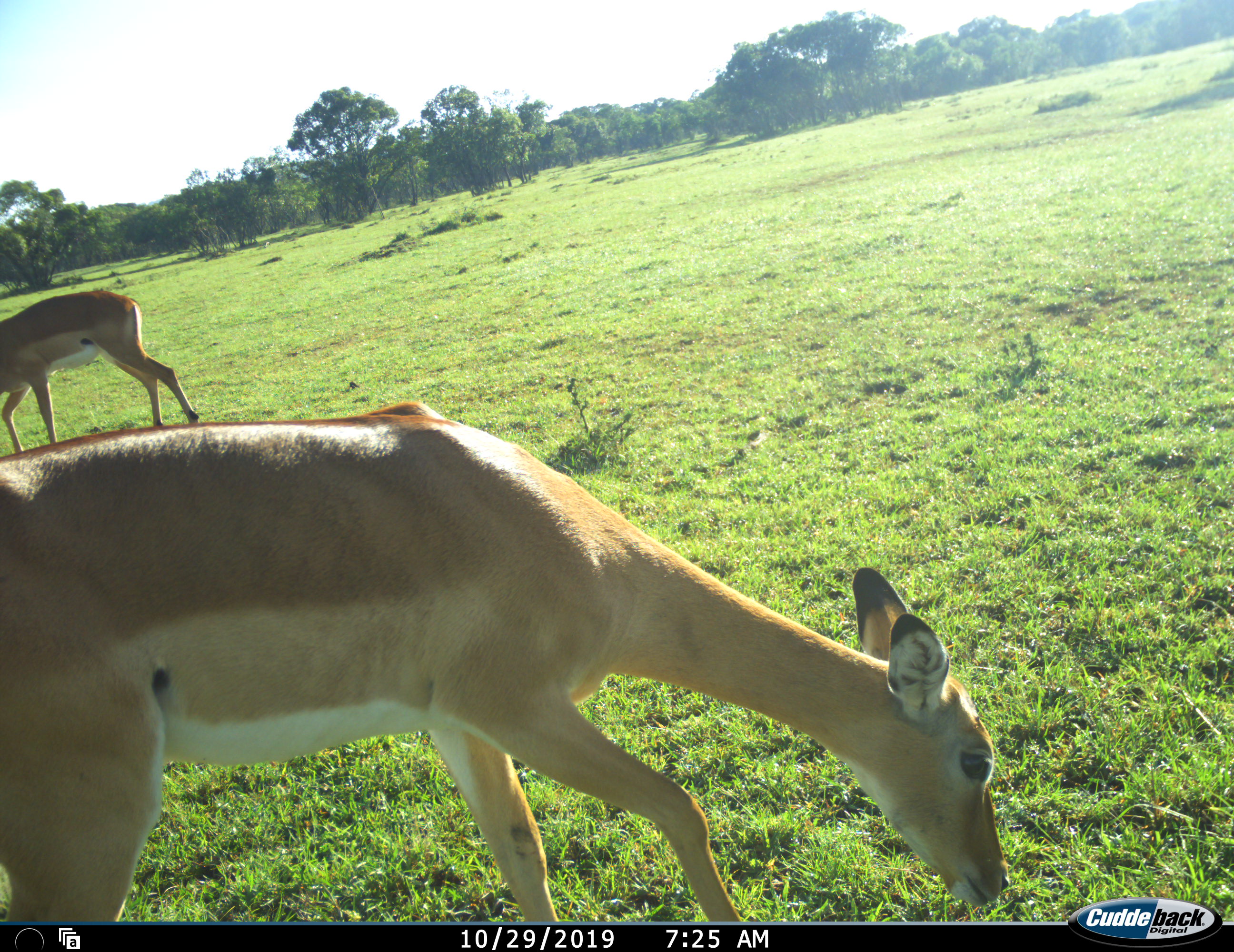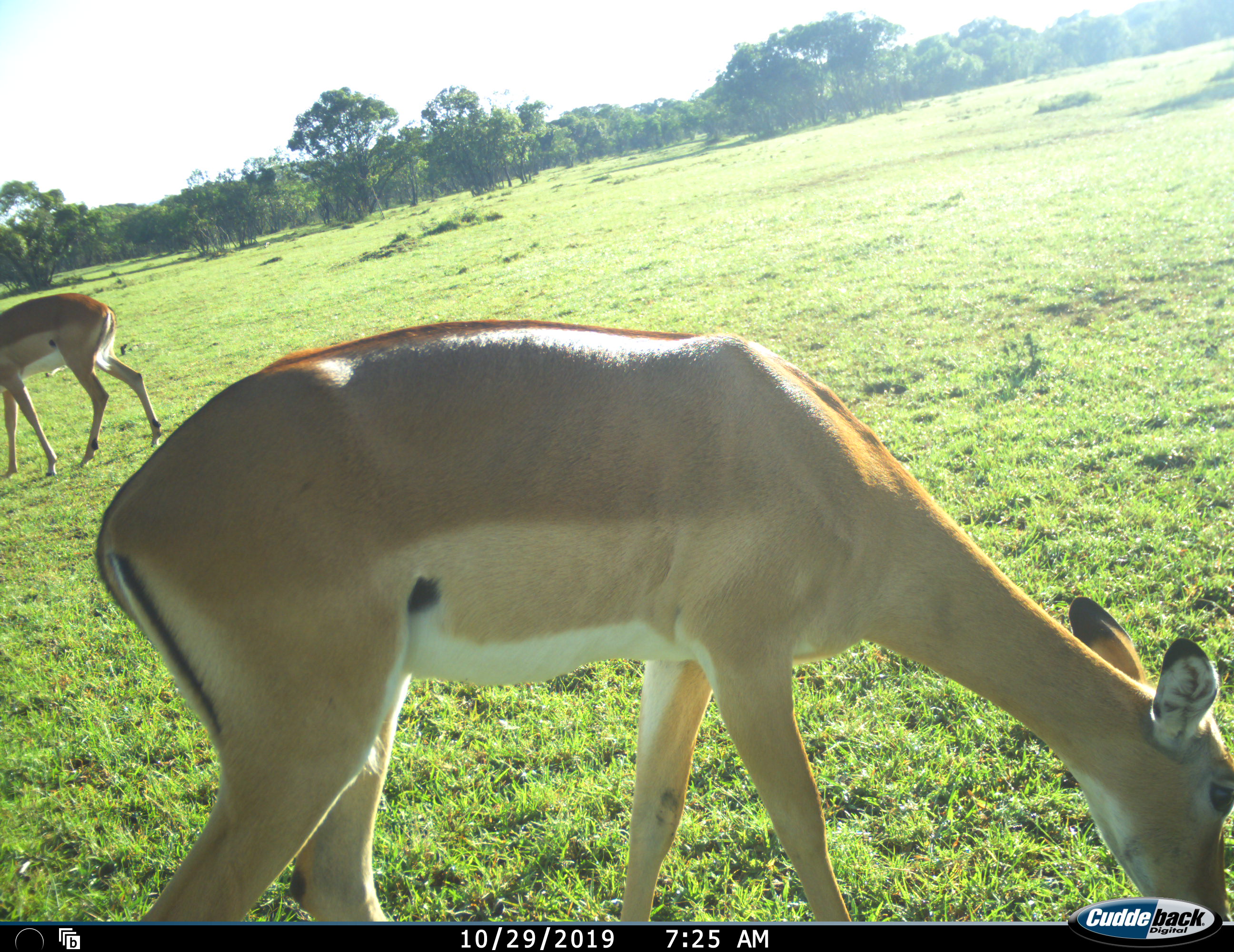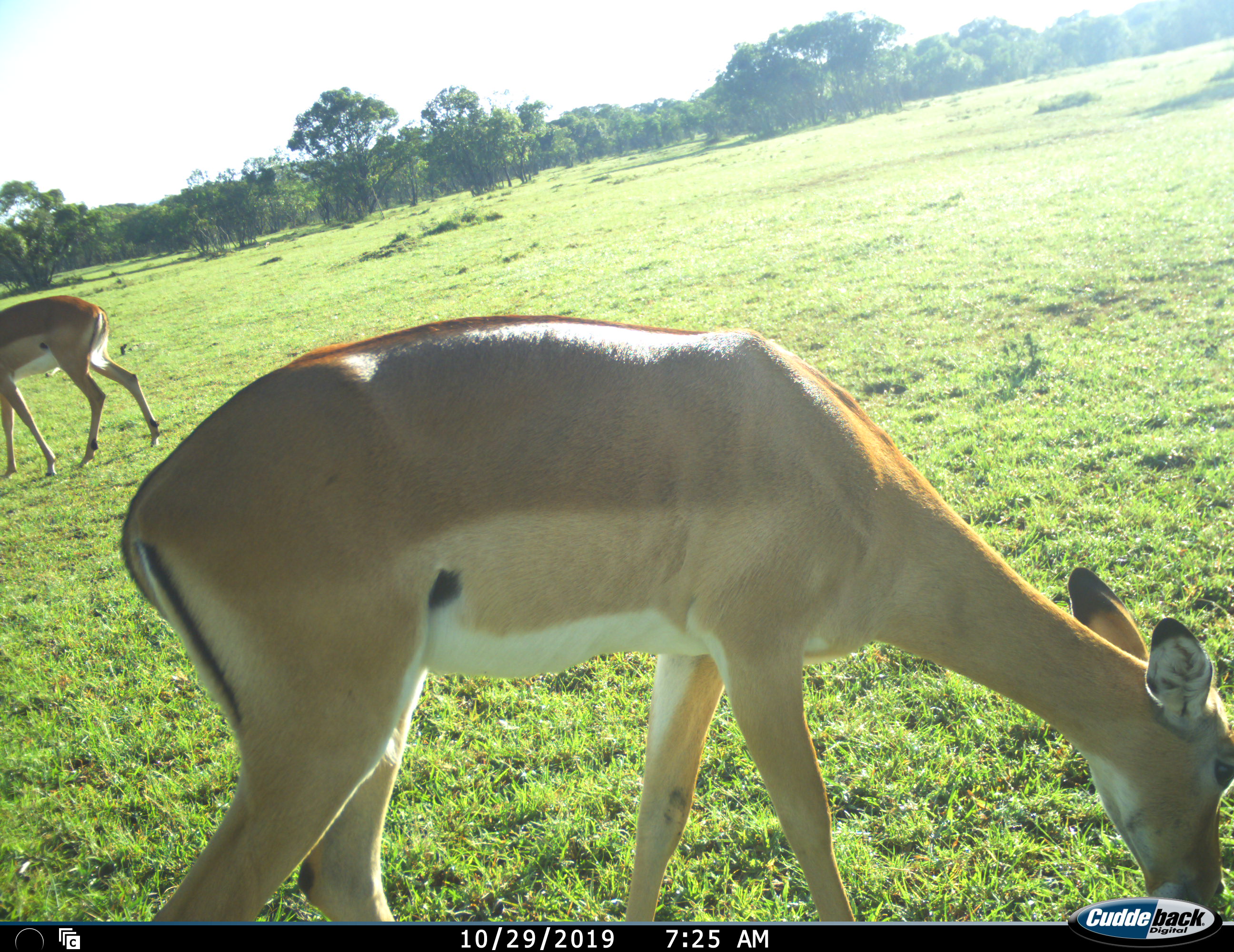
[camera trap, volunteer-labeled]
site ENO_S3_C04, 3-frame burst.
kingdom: Animalia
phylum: Chordata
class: Mammalia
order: Artiodactyla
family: Bovidae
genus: Aepyceros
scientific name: Aepyceros melampus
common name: impala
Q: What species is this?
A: Impala (Aepyceros melampus).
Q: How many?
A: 2.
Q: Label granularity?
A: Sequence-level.